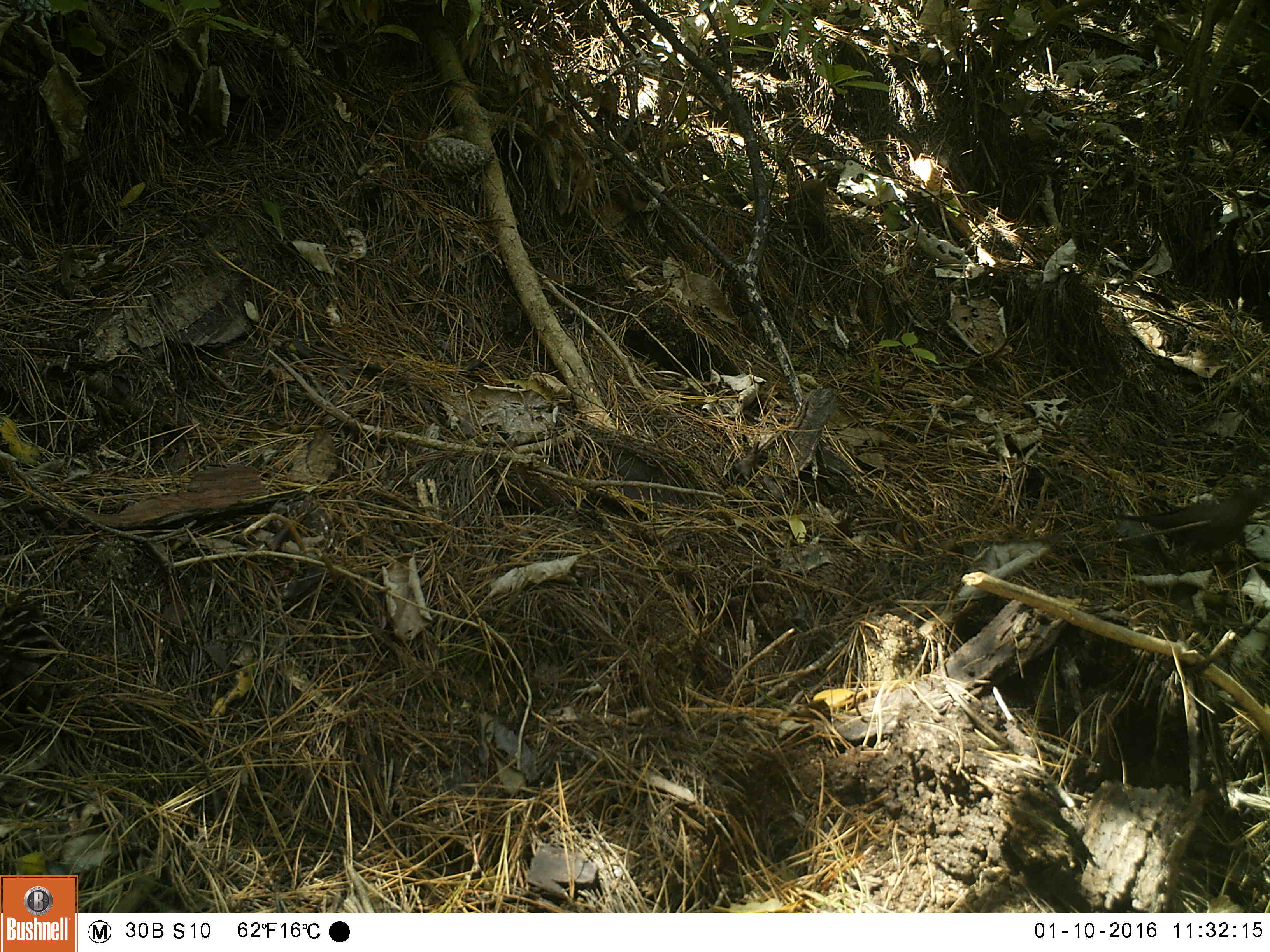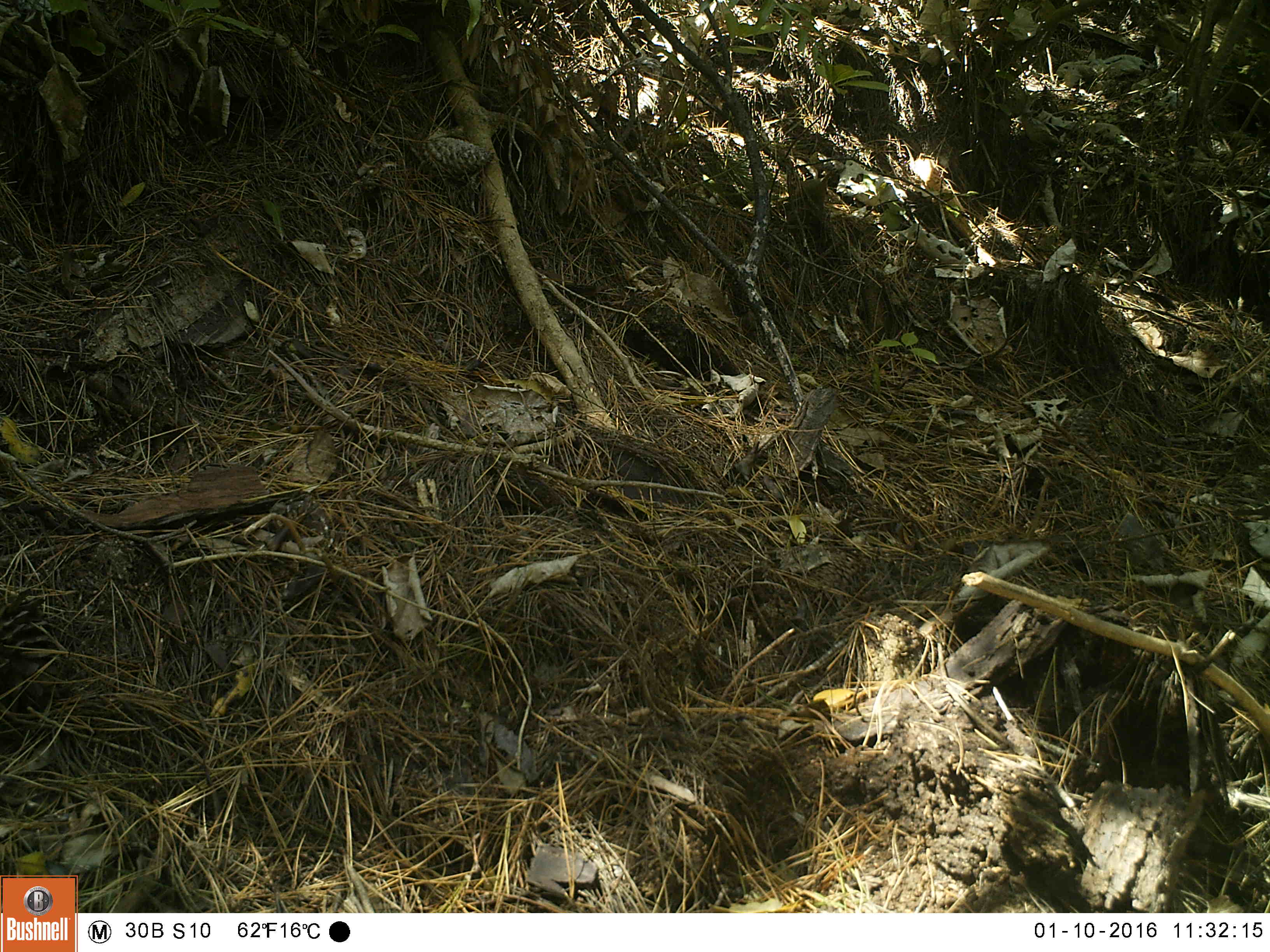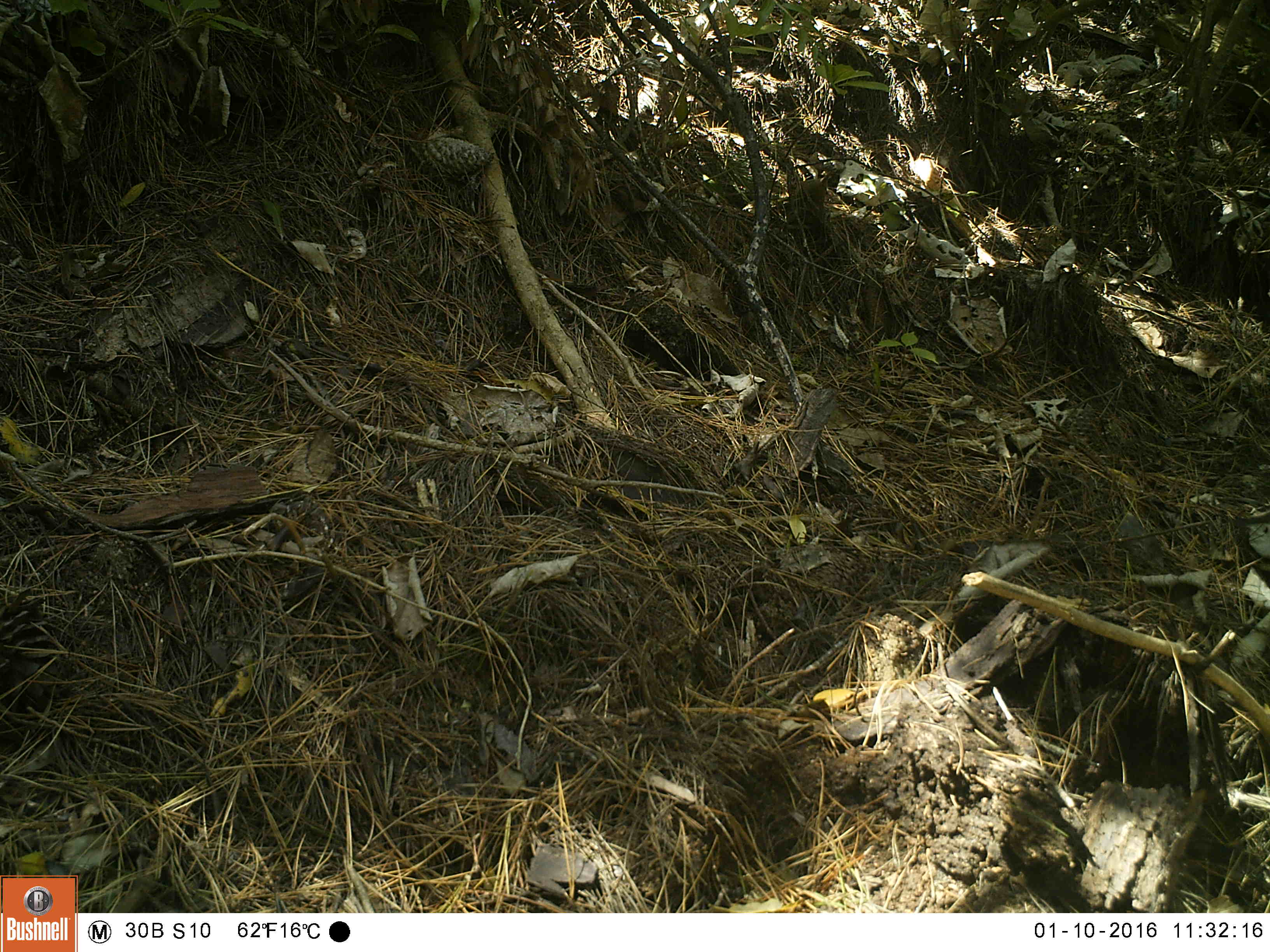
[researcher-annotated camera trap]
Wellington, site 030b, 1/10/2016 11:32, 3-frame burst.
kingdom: Animalia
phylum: Chordata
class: Aves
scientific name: Aves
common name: bird